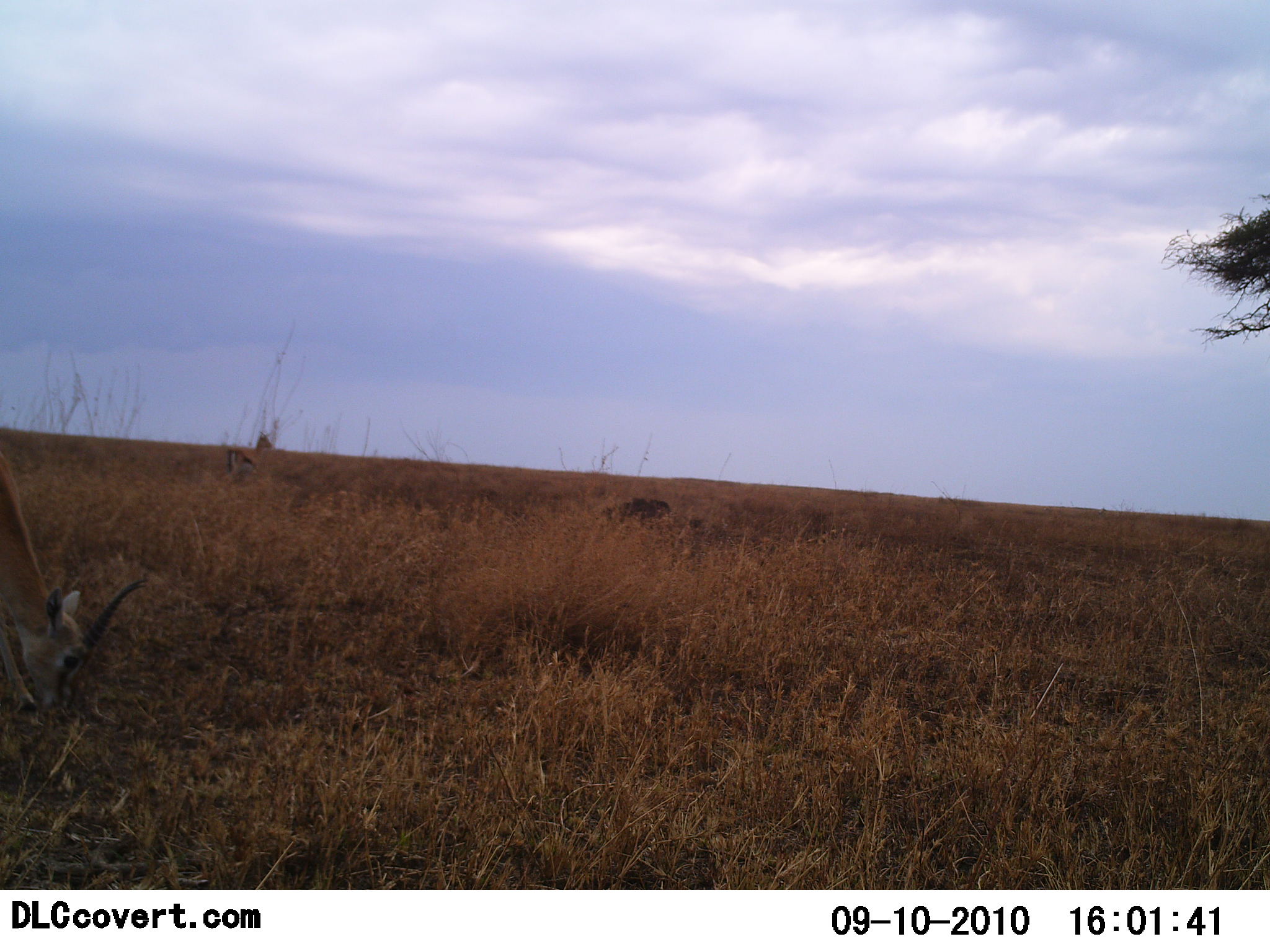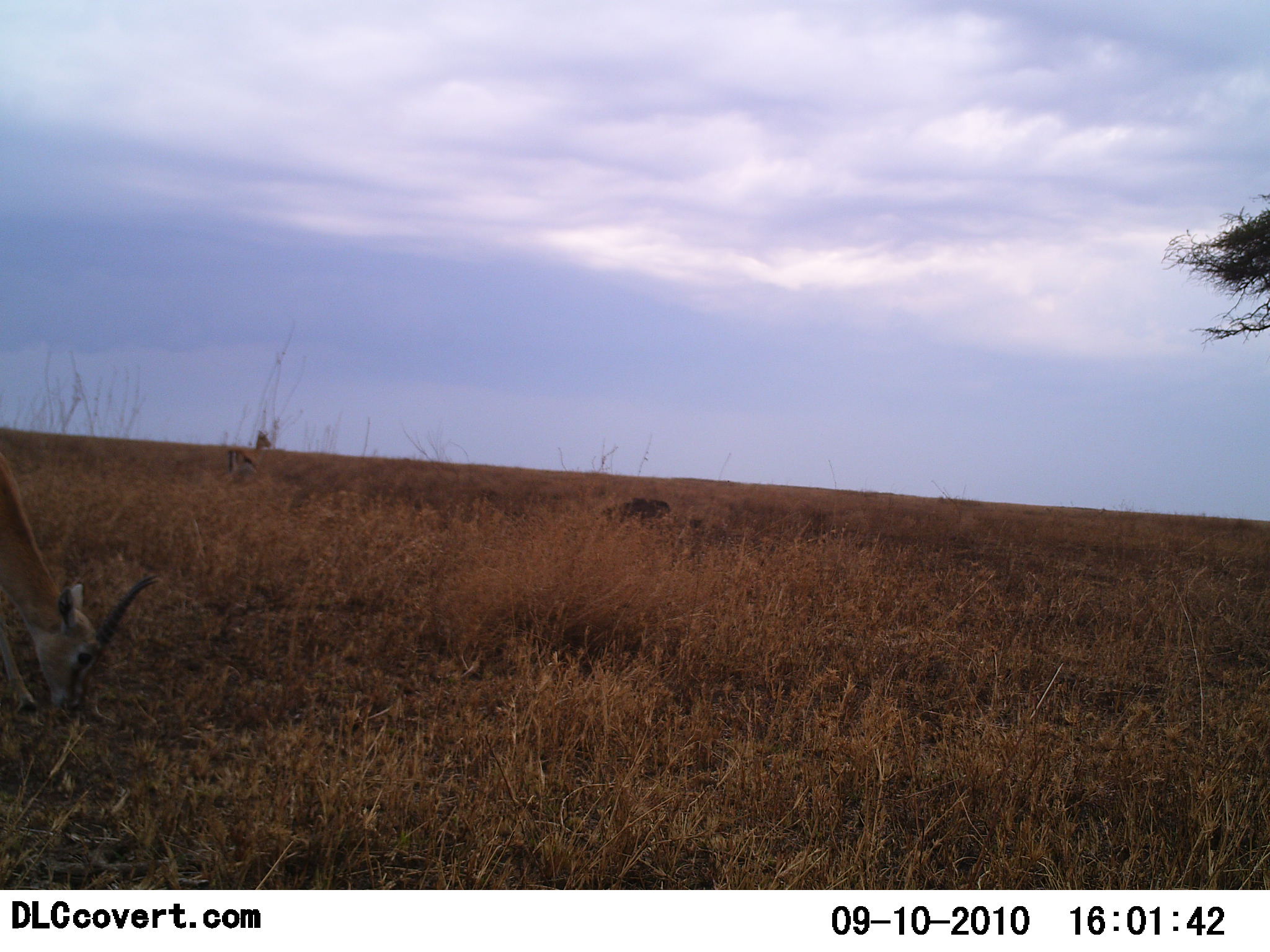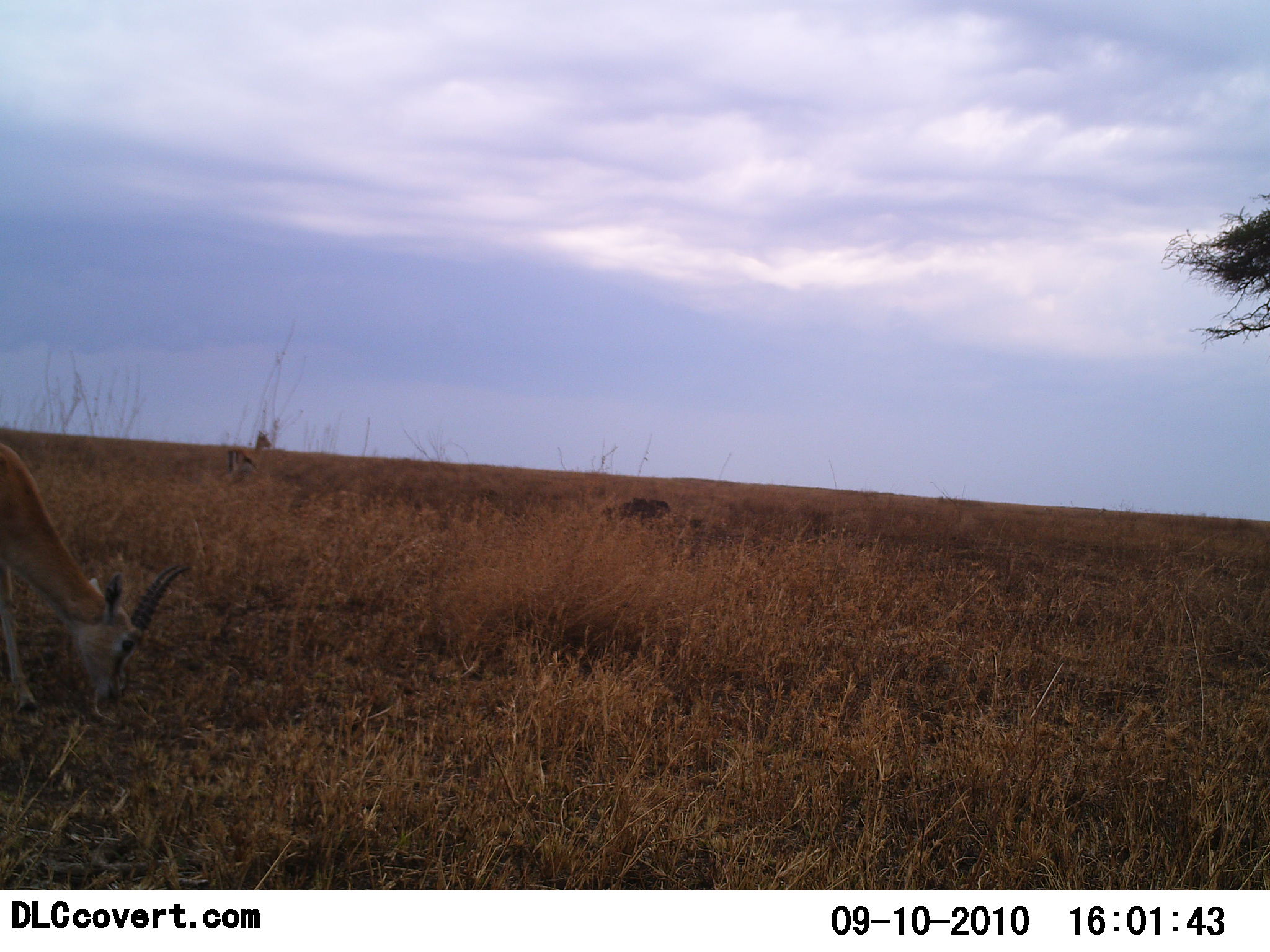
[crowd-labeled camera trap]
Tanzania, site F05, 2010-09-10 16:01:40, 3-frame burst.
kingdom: Animalia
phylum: Chordata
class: Mammalia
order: Artiodactyla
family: Bovidae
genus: Eudorcas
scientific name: Eudorcas thomsonii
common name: thomson's gazelle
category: gazellethomsons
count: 1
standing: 14%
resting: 0%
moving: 0%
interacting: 0%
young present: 0%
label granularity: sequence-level